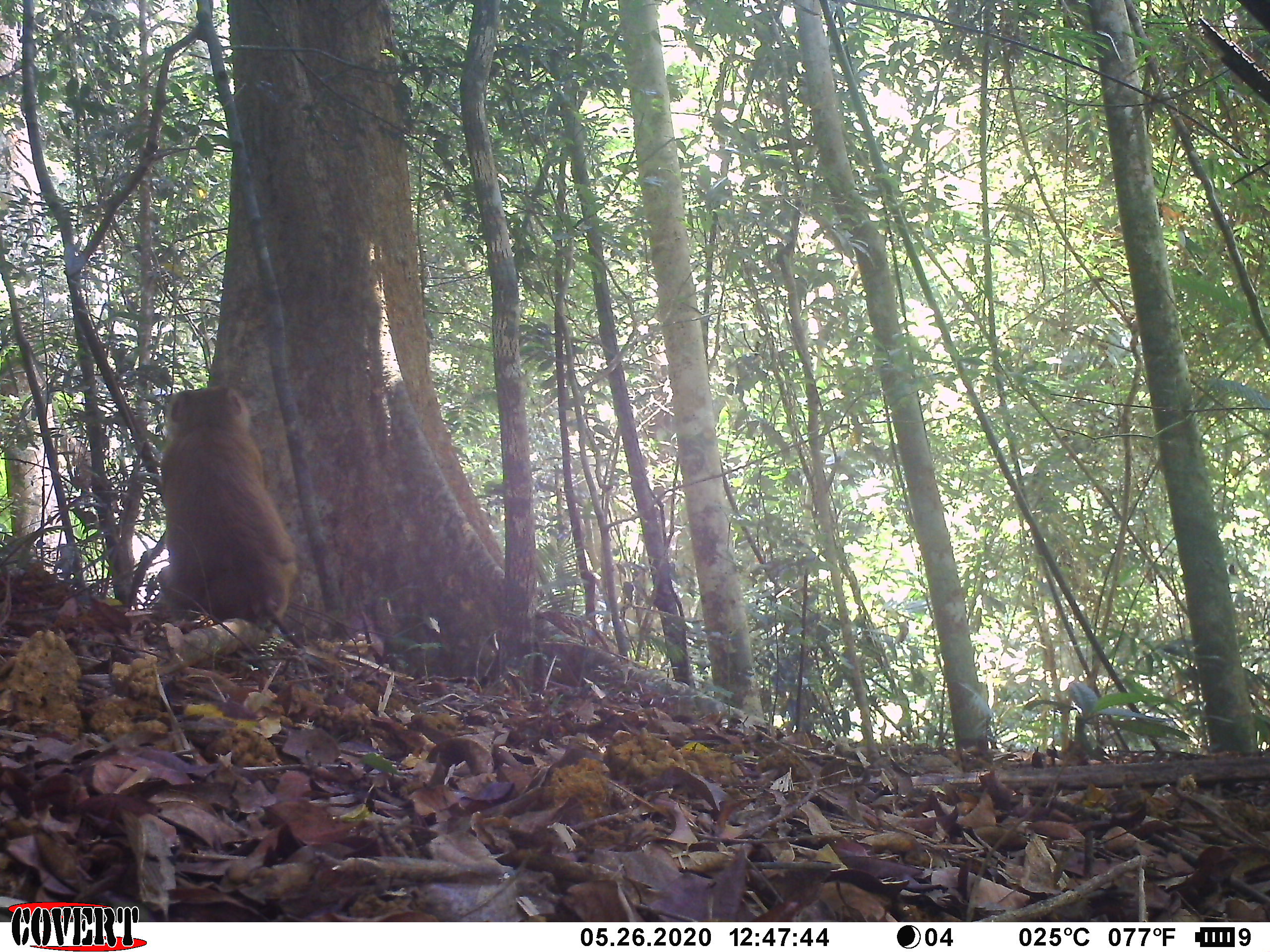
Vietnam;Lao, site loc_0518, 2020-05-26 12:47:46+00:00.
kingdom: Animalia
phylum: Chordata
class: Mammalia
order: Primates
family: Cercopithecidae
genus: Macaca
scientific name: Macaca nemestrina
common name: pig-tailed macaque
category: pig tailed macaque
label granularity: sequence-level